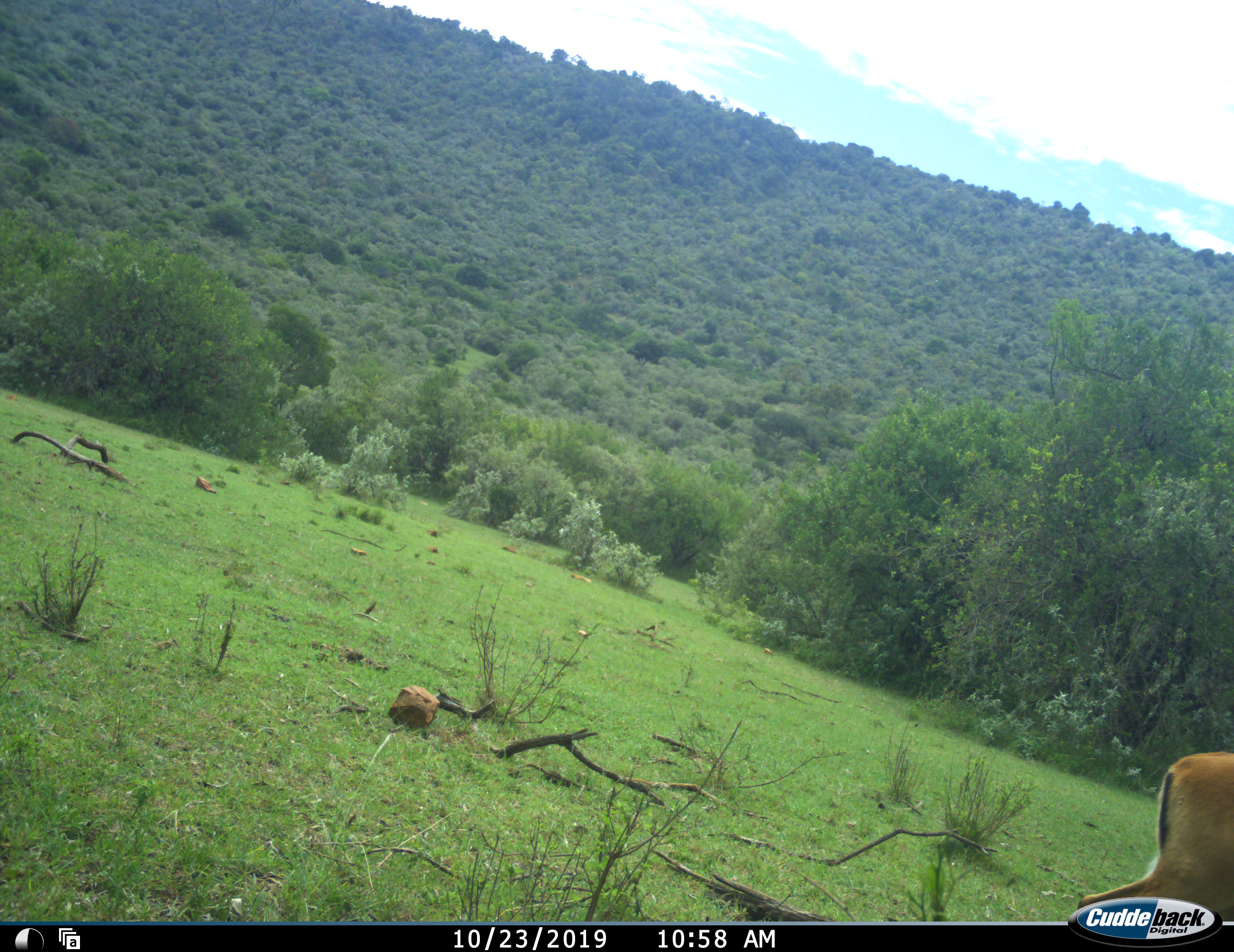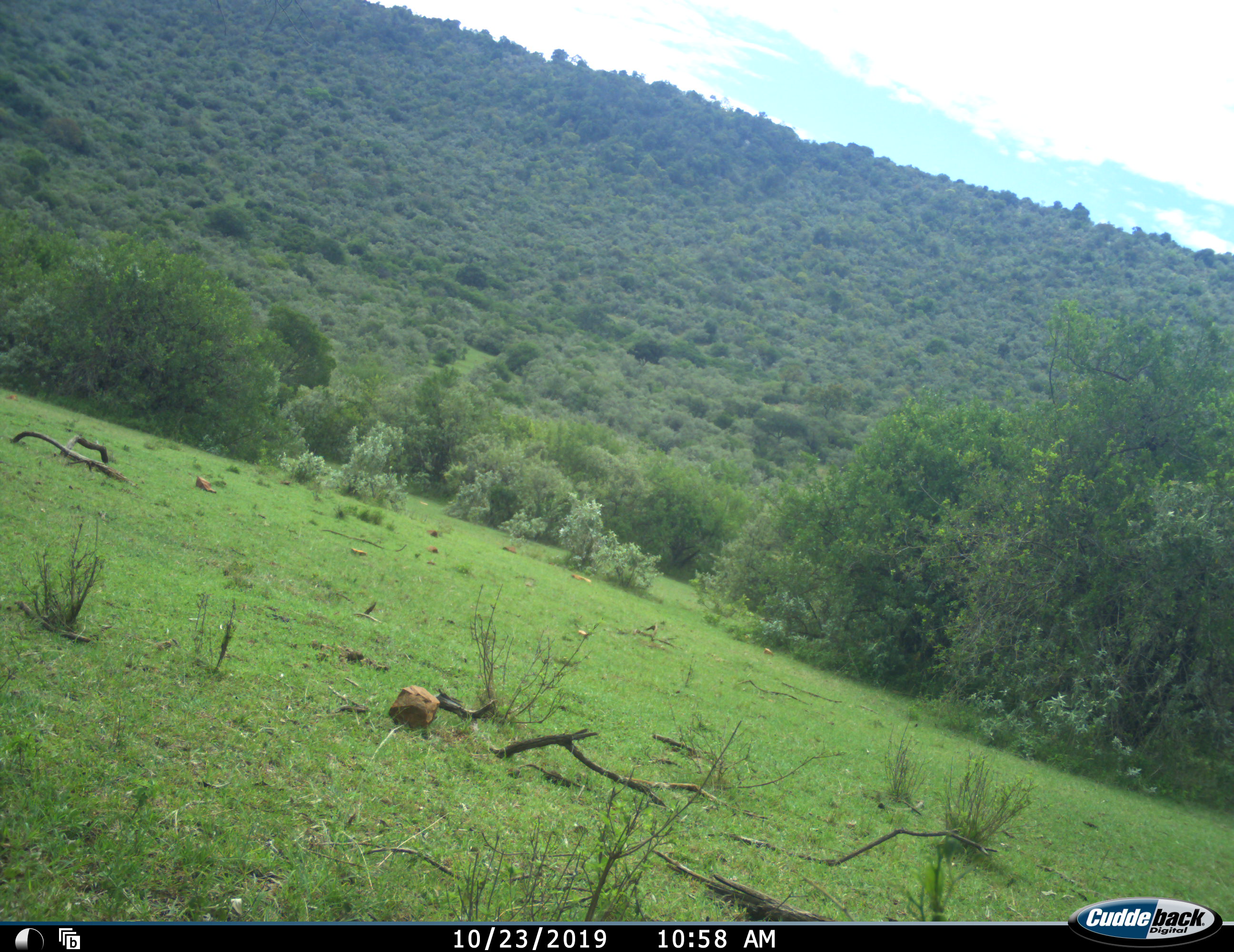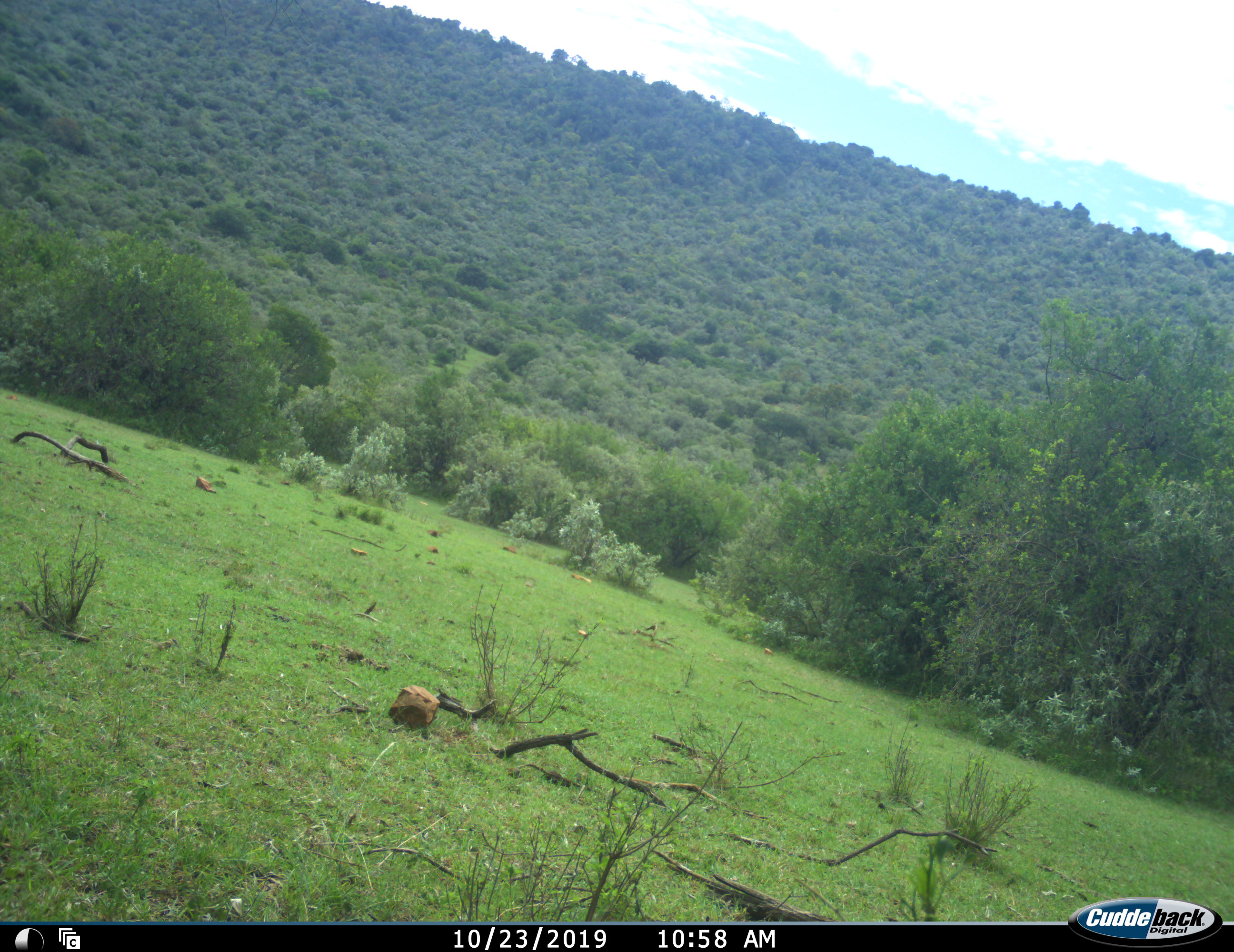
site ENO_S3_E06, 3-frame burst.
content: unidentified animal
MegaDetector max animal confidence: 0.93